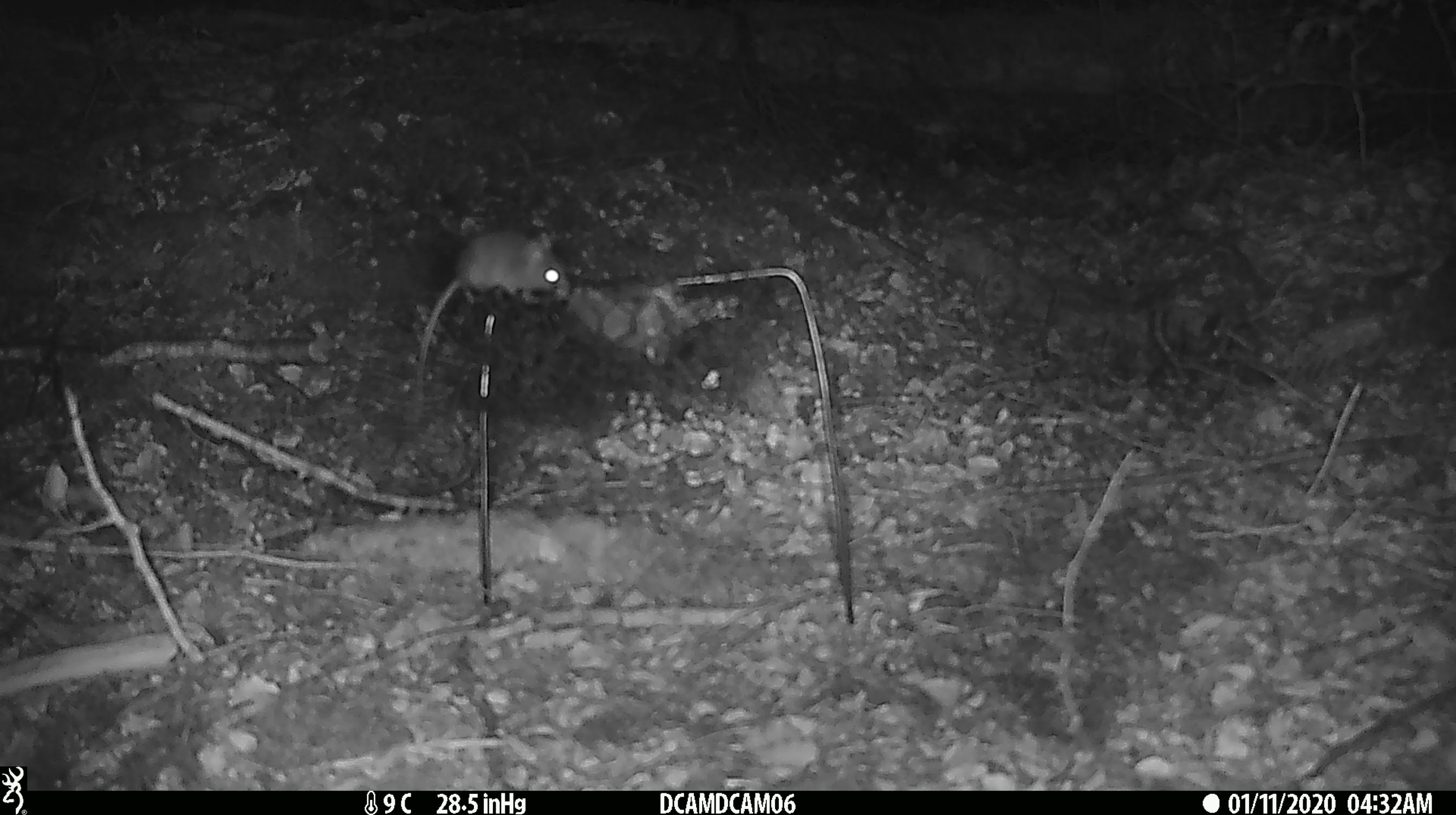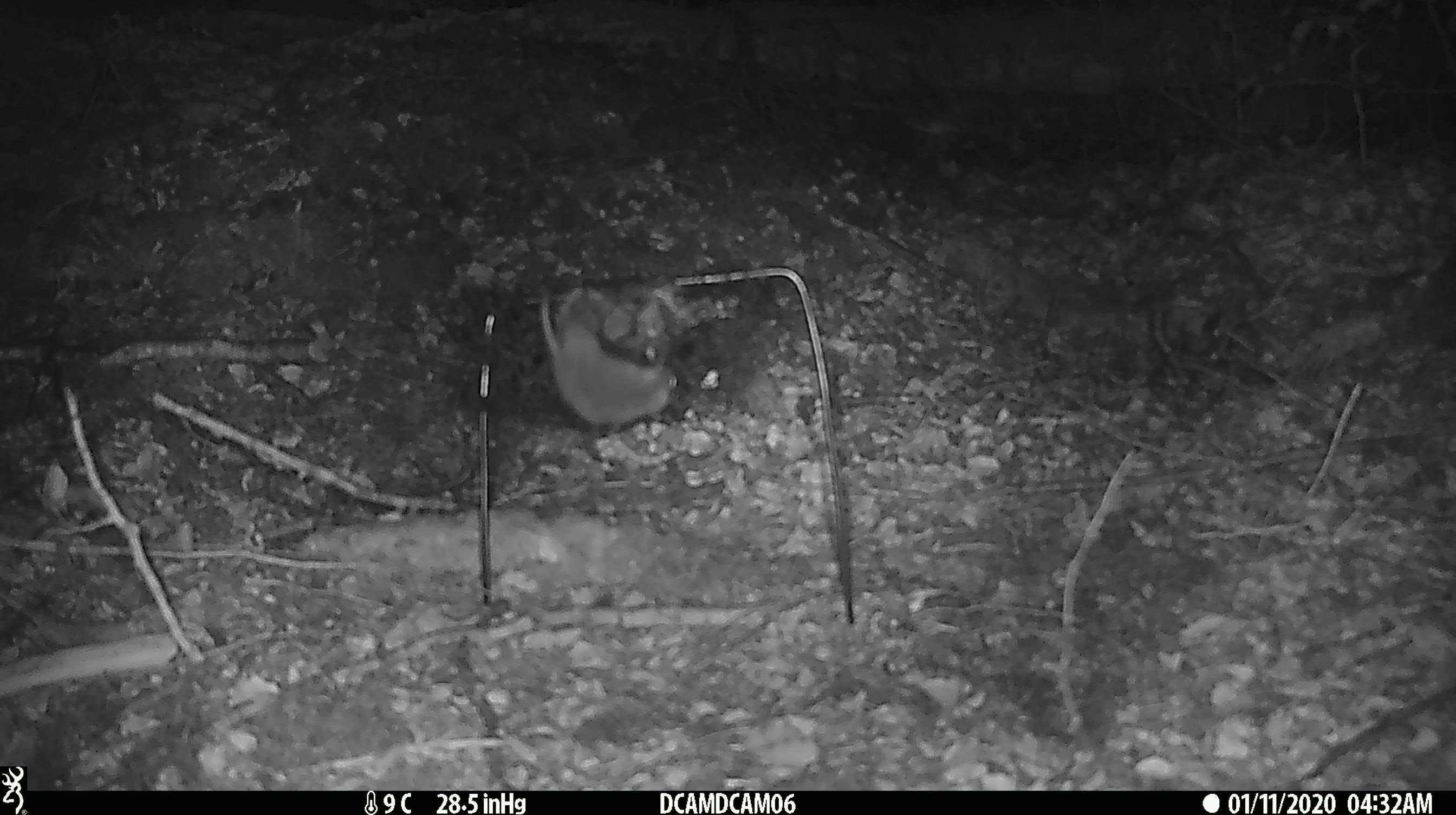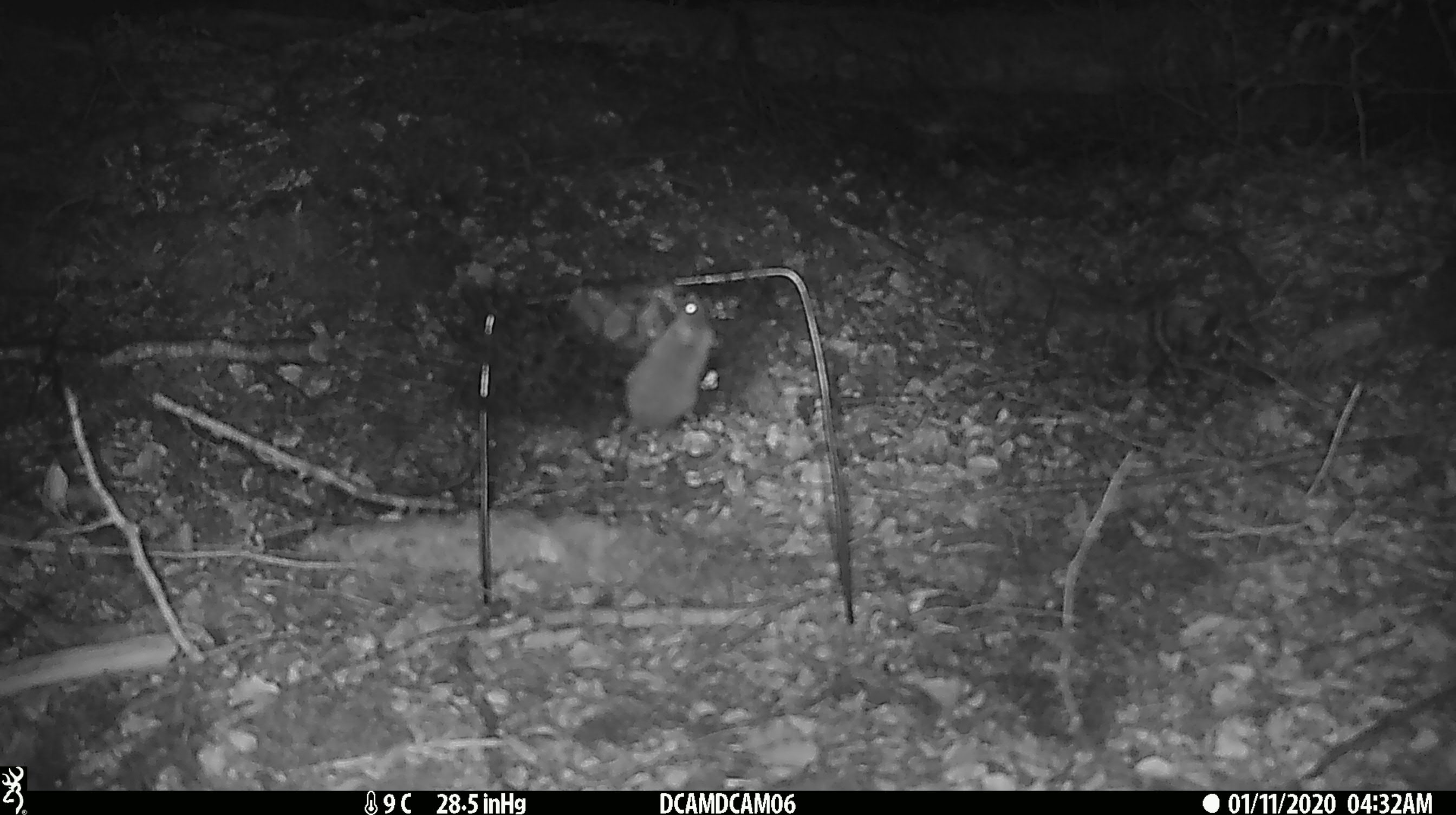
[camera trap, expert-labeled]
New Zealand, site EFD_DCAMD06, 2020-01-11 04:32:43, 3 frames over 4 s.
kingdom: Animalia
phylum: Chordata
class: Mammalia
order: Rodentia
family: Muridae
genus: Mus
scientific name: Mus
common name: mouse